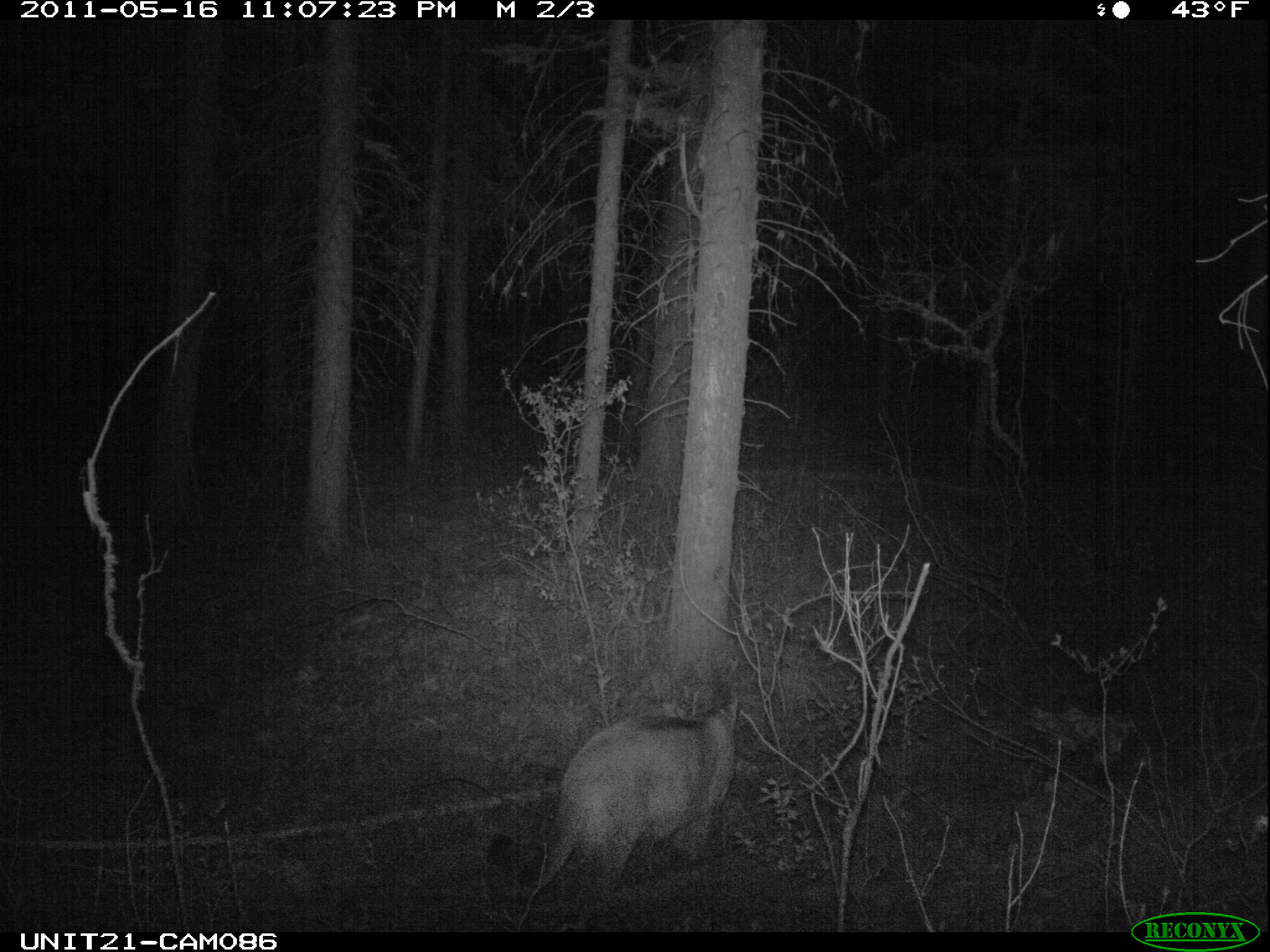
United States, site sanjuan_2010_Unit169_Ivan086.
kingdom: Animalia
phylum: Chordata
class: Mammalia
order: Carnivora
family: Felidae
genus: Puma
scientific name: Puma concolor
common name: mountain lion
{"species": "Puma concolor (mountain lion)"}